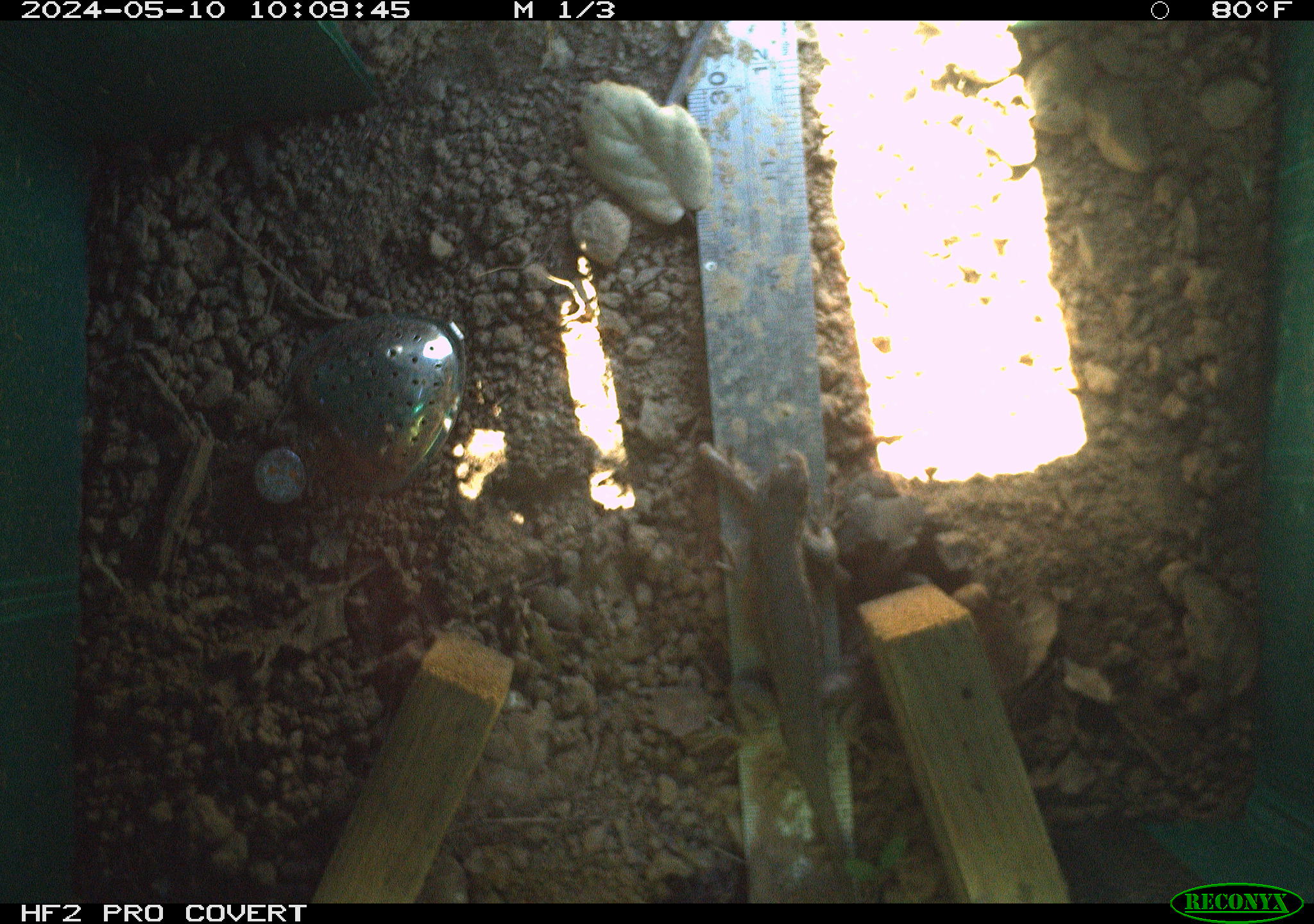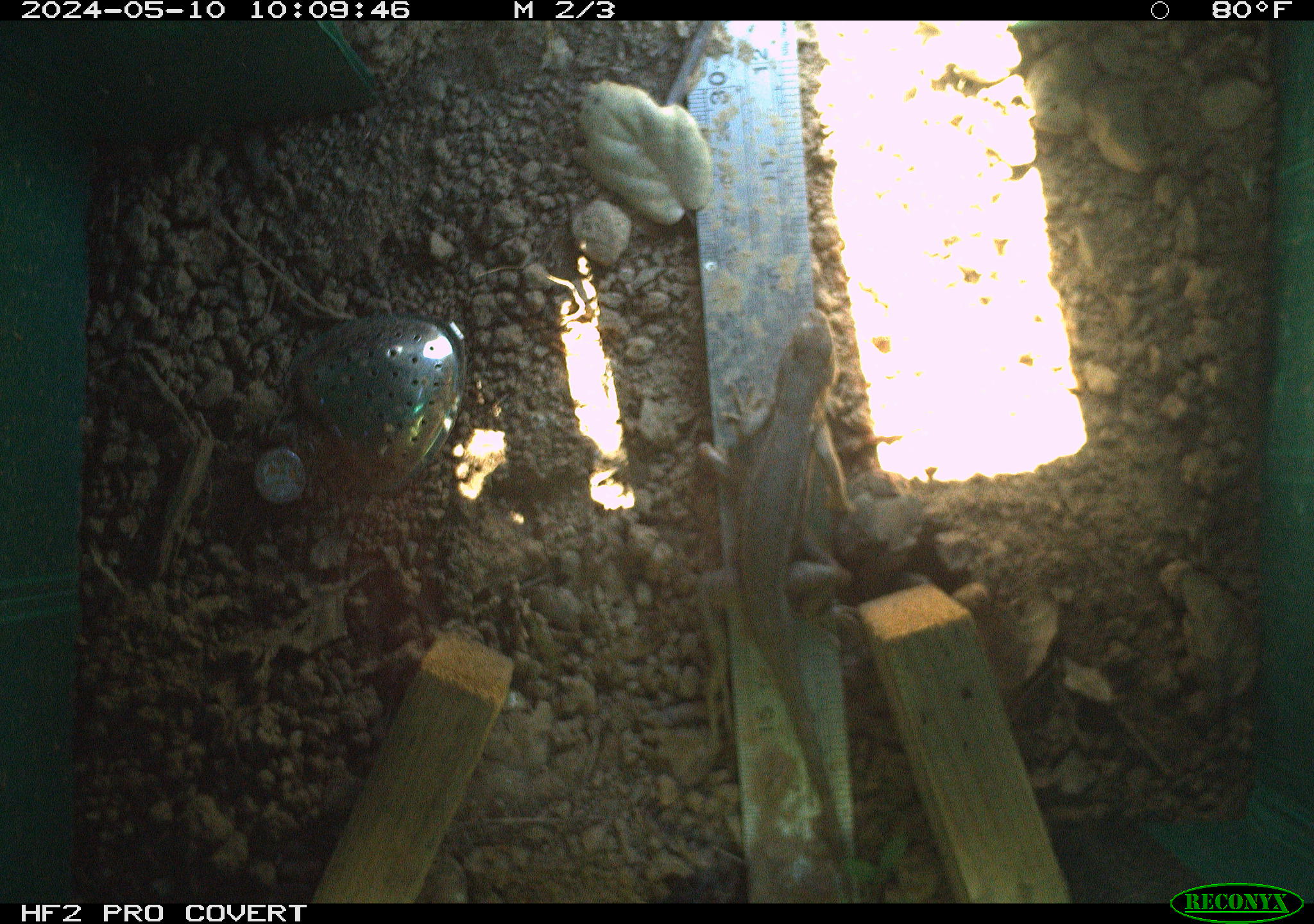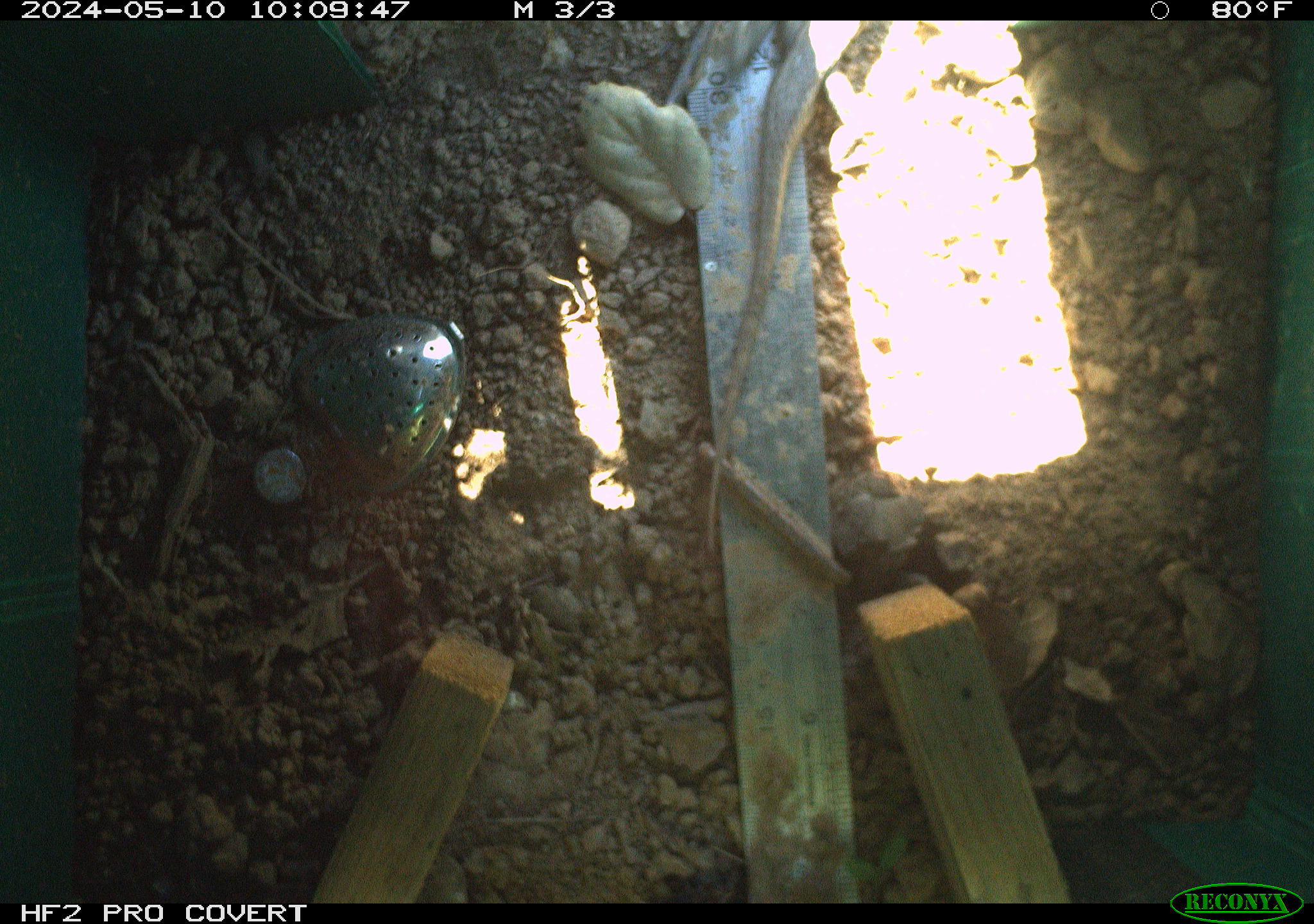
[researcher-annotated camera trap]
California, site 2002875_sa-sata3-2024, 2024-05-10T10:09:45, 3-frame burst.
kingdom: Animalia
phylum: Chordata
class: Reptilia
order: Squamata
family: Phrynosomatidae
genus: Sceloporus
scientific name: Sceloporus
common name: spiny lizards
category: sceloporus species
Sceloporus species (spiny lizards) (Sceloporus).